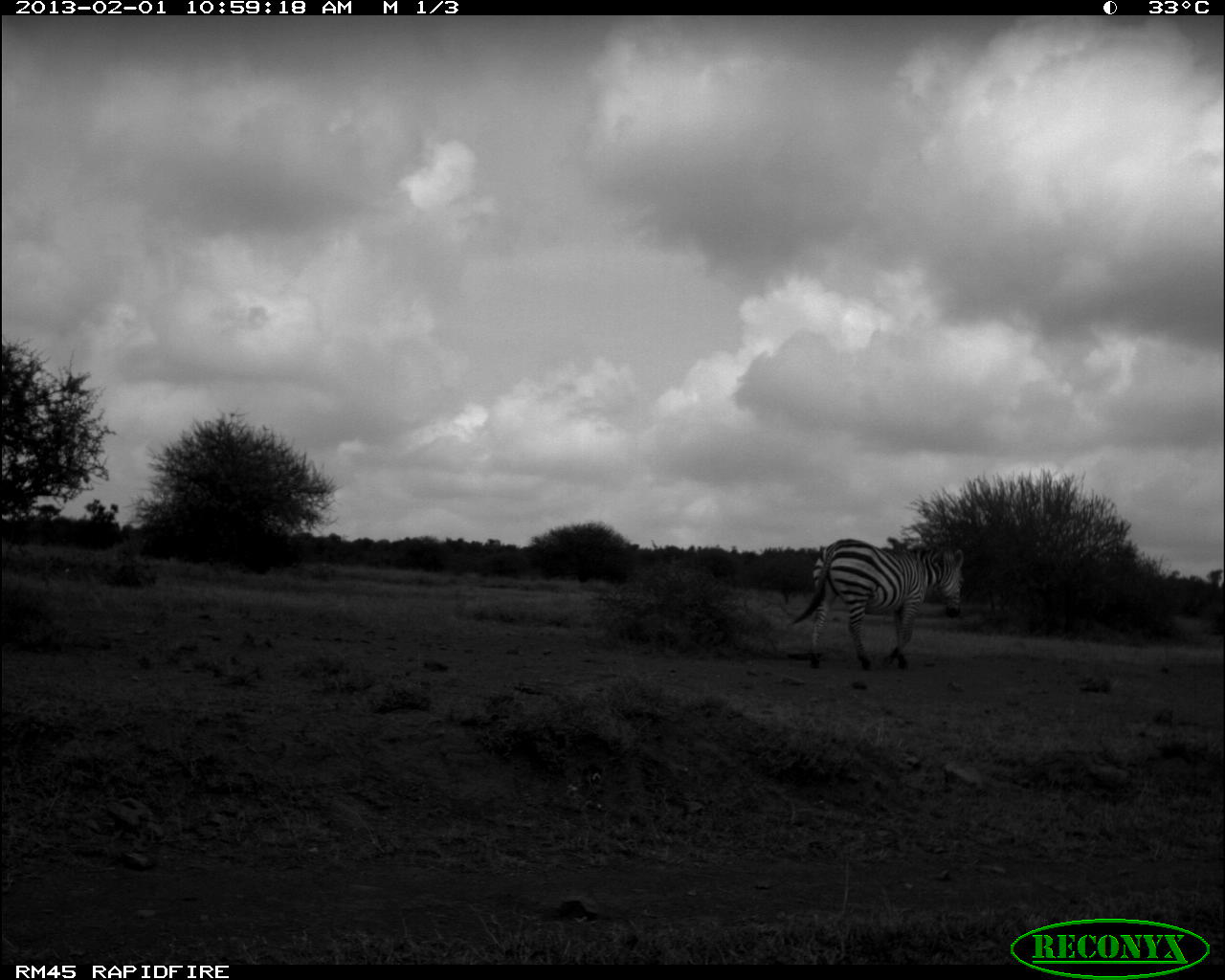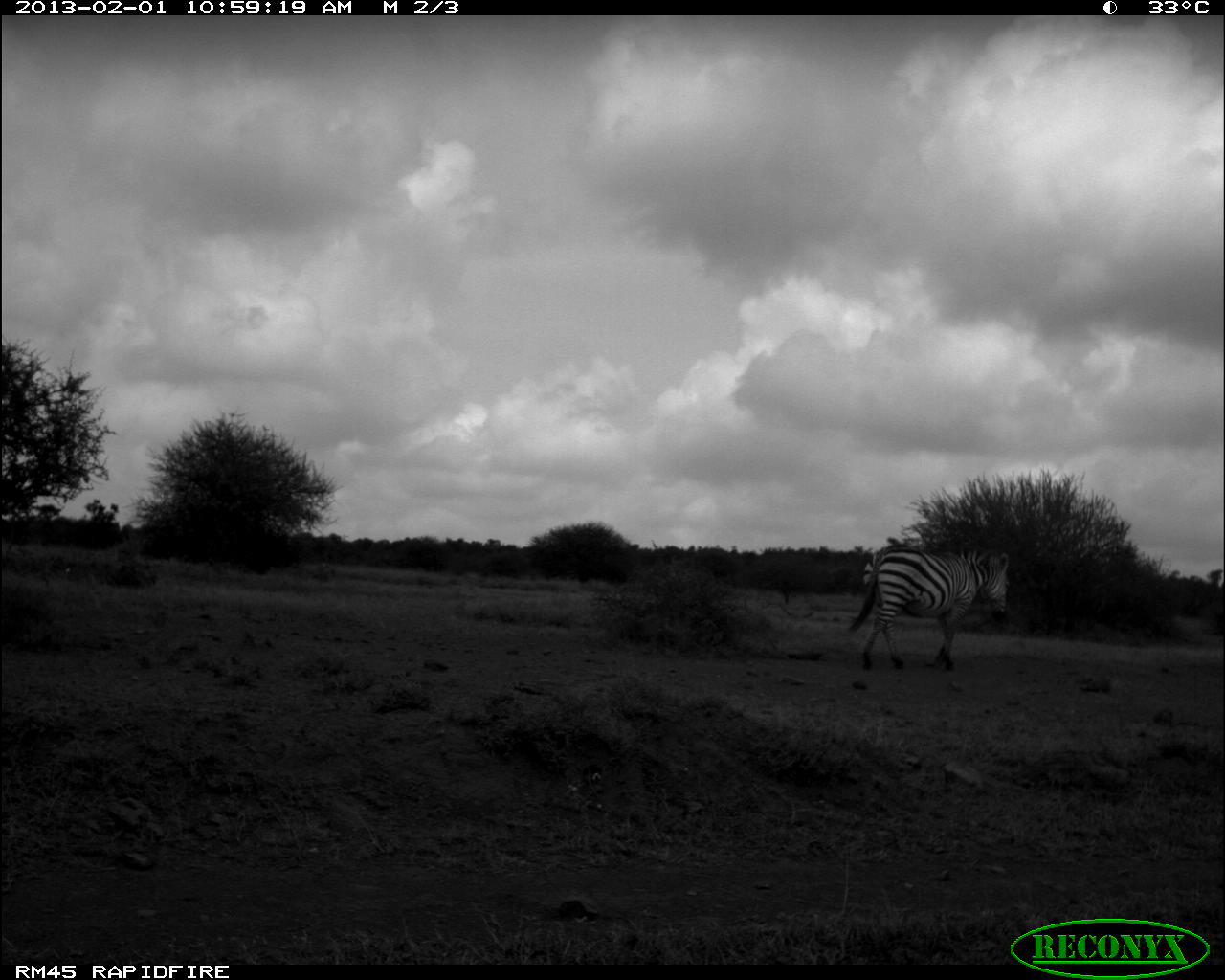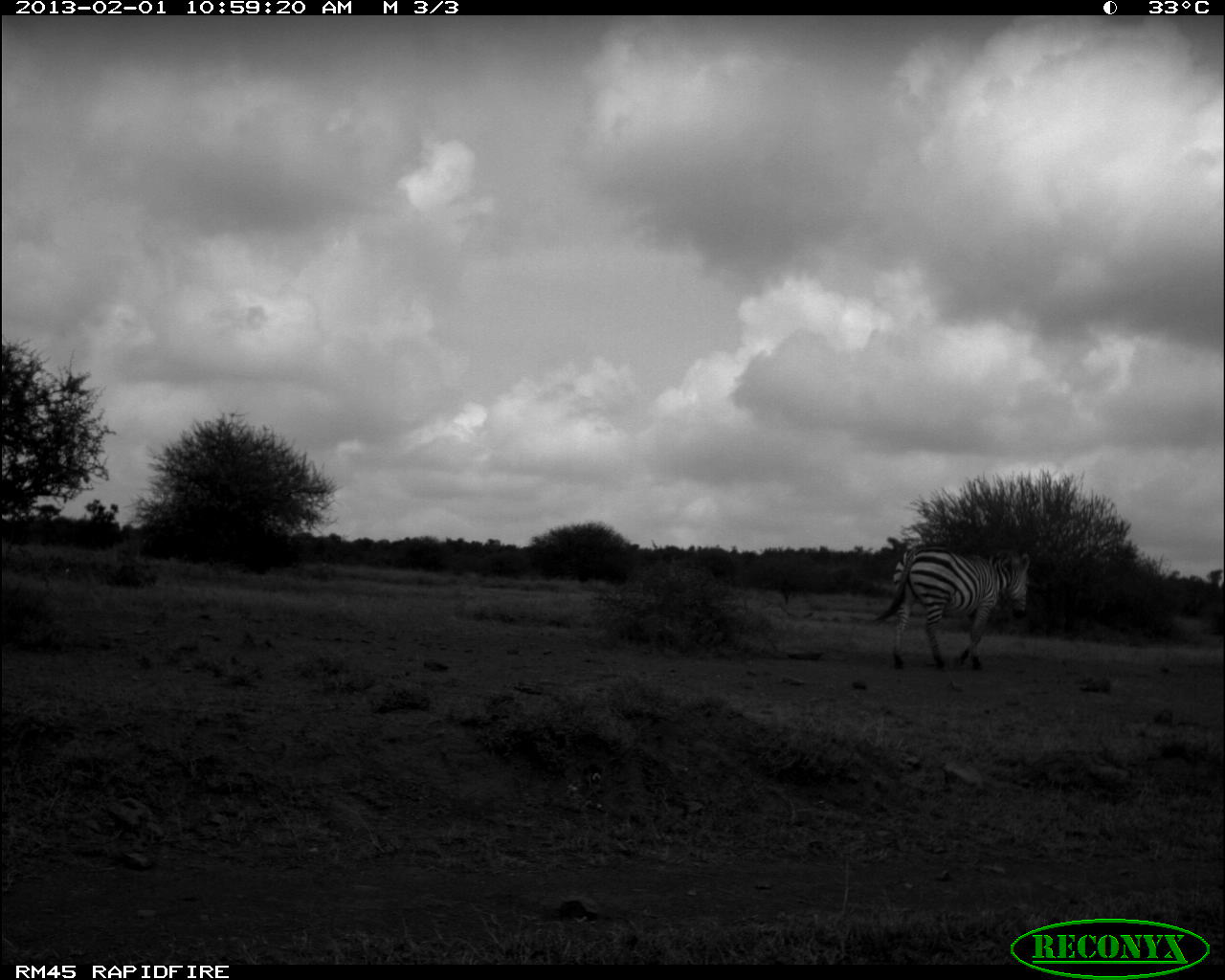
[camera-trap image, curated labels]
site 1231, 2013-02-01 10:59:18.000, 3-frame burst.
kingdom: Animalia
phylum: Chordata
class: Mammalia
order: Perissodactyla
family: Equidae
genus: Equus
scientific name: Equus quagga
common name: plains zebra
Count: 1.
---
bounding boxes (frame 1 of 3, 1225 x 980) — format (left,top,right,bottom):
equus quagga: (789,537,968,672)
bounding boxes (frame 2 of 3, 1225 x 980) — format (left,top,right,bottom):
equus quagga: (845,542,1010,672)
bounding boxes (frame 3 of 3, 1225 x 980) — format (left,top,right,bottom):
equus quagga: (869,541,1030,671)